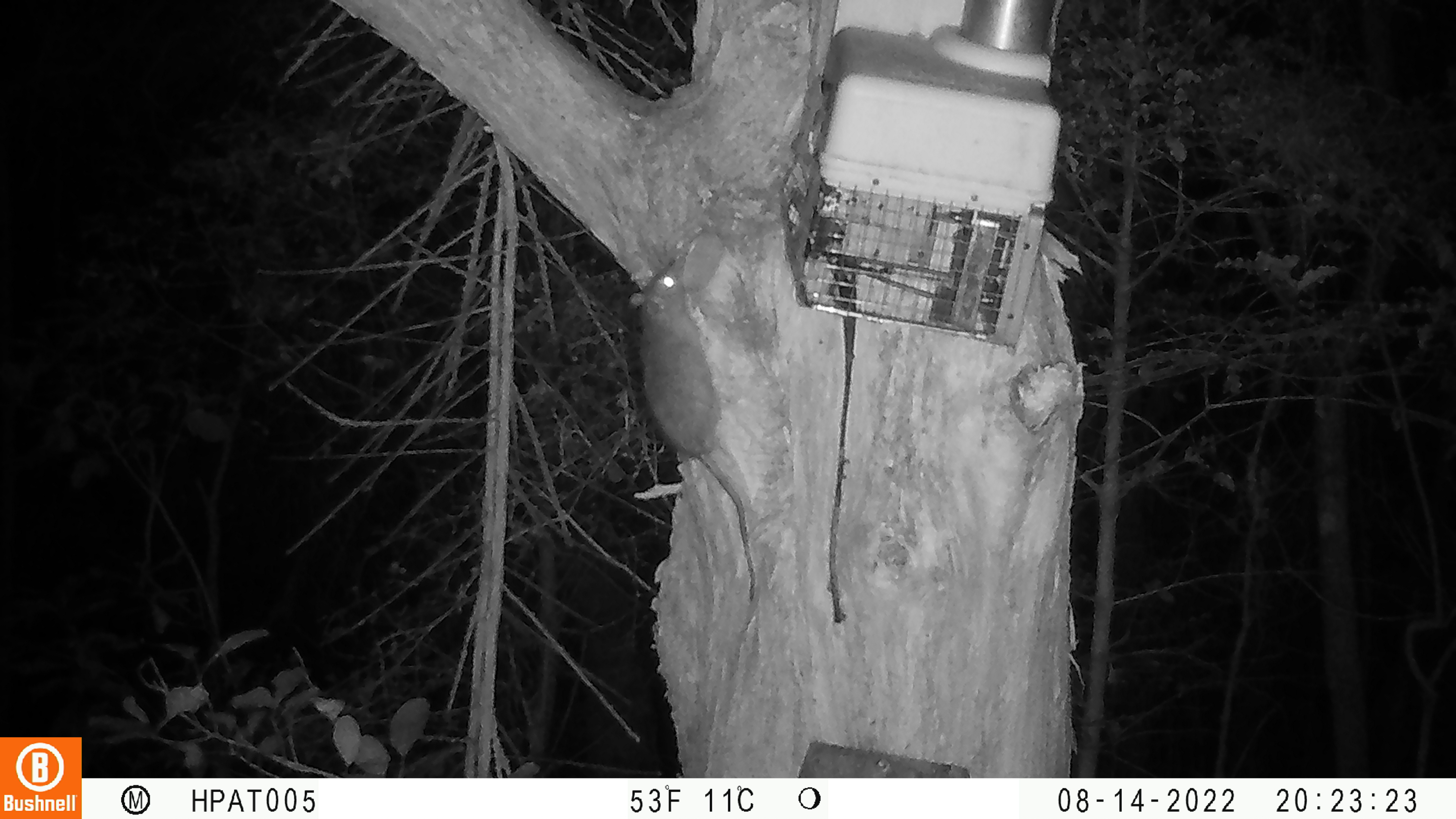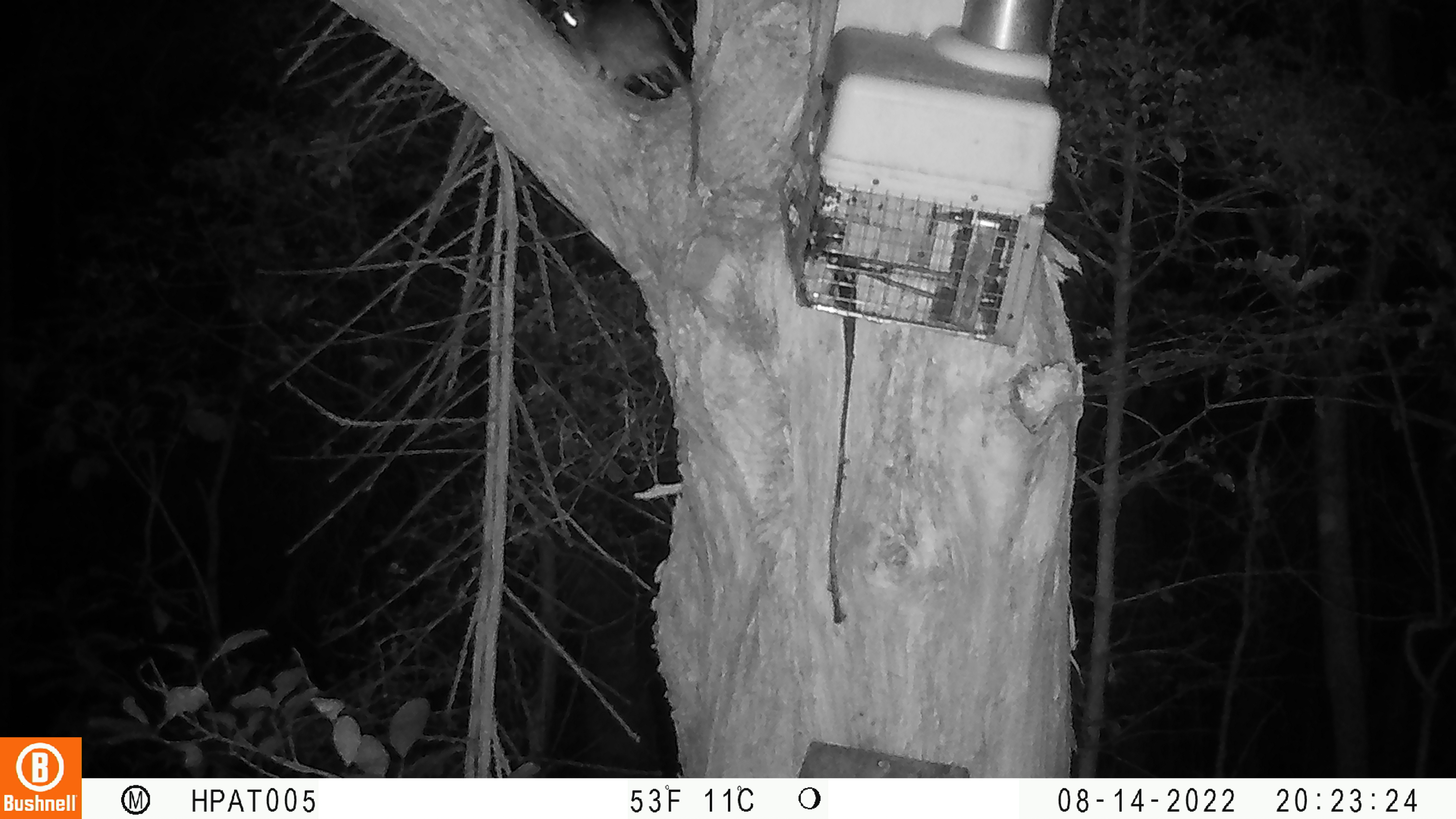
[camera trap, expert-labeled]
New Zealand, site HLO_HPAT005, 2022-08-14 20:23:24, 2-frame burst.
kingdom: Animalia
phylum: Chordata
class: Mammalia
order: Rodentia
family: Muridae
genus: Rattus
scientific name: Rattus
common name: rat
Rat (Rattus).